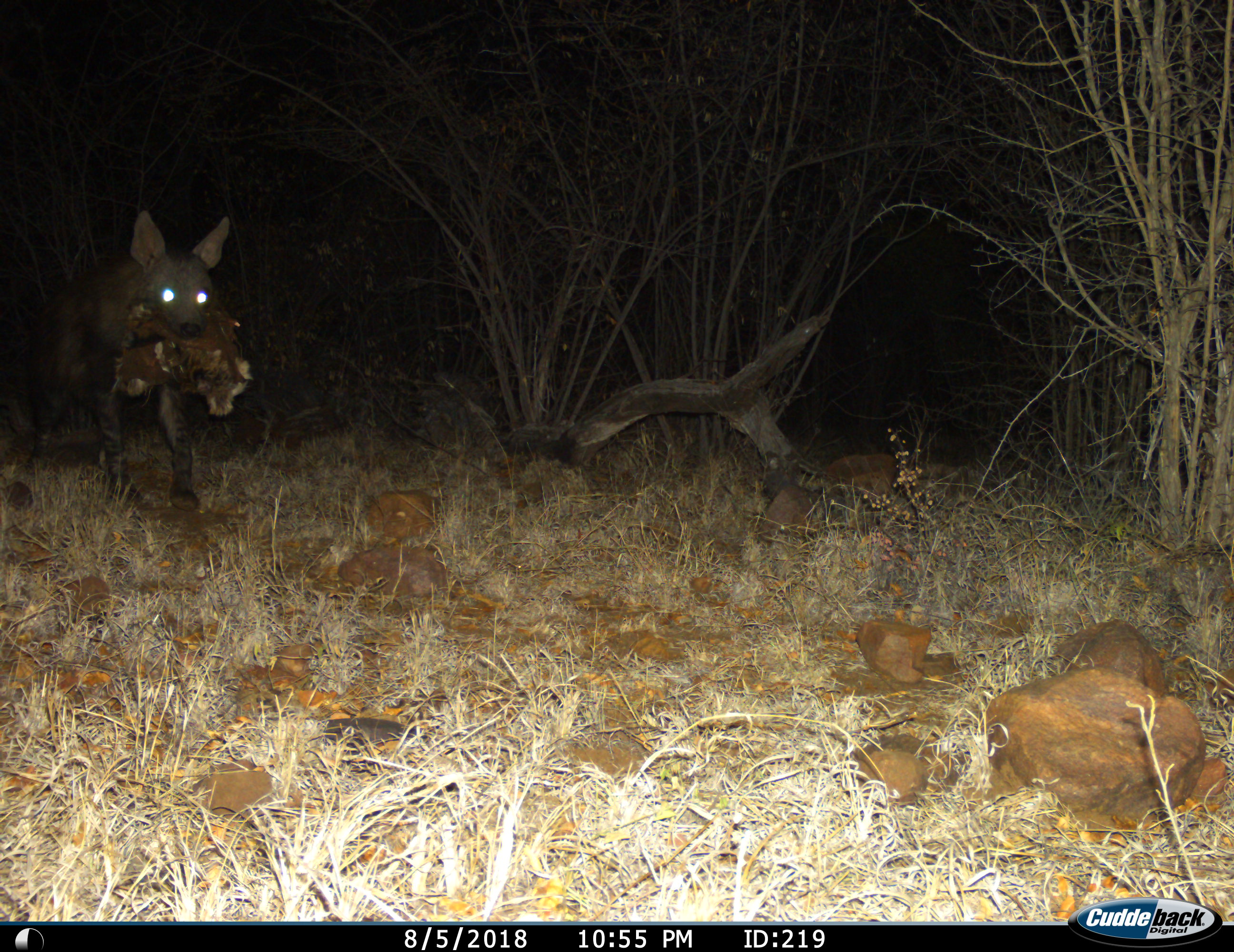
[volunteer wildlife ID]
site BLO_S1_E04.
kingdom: Animalia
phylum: Chordata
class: Mammalia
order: Carnivora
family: Hyaenidae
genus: Parahyaena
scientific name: Parahyaena brunnea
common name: brown hyena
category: hyenabrown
Hyenabrown (brown hyena) (Parahyaena brunnea), count 1. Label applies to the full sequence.